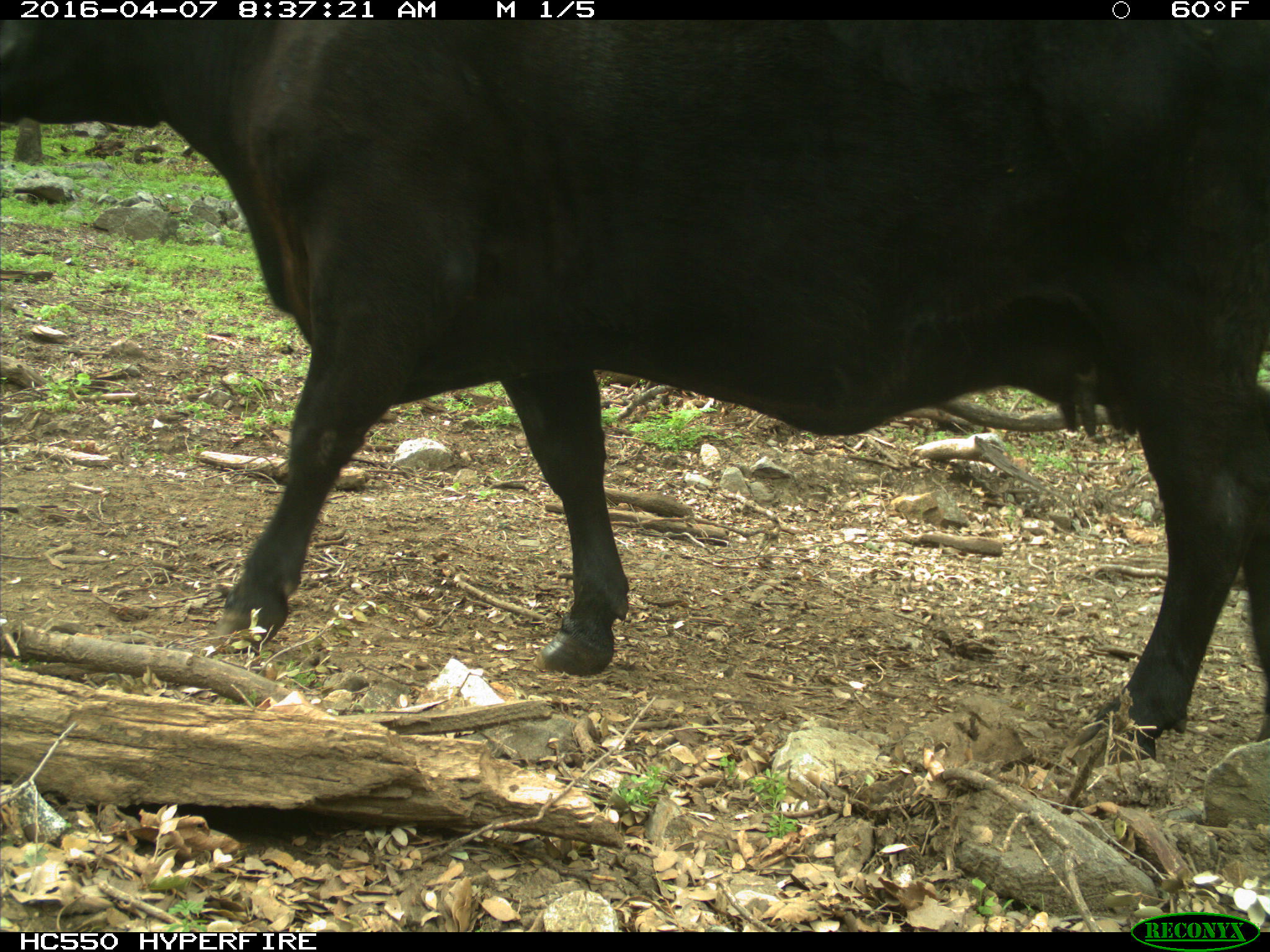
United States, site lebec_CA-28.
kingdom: Animalia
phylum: Chordata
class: Mammalia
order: Artiodactyla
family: Bovidae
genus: Bos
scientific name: Bos taurus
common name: domestic cow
Bos taurus (domestic cow).